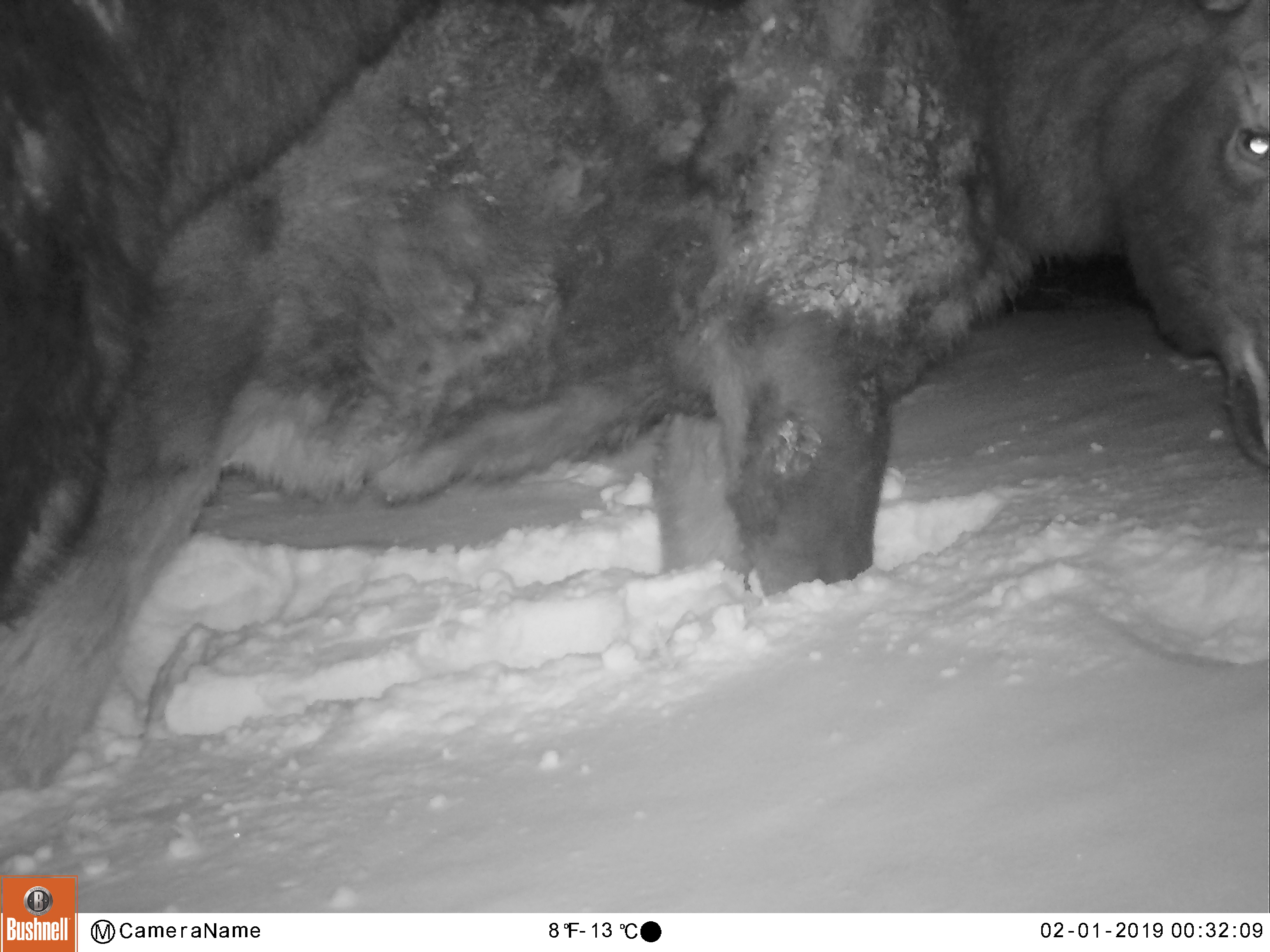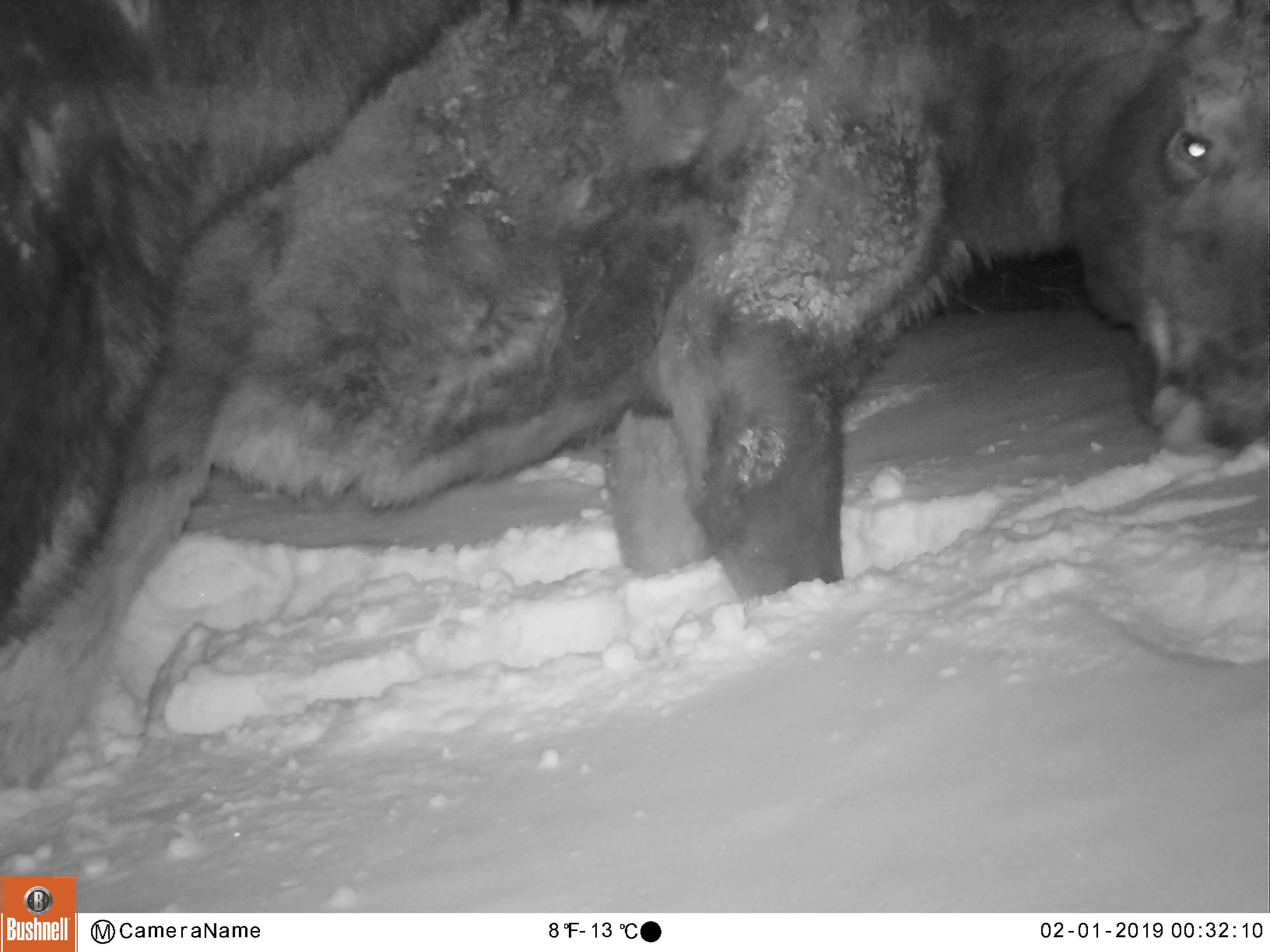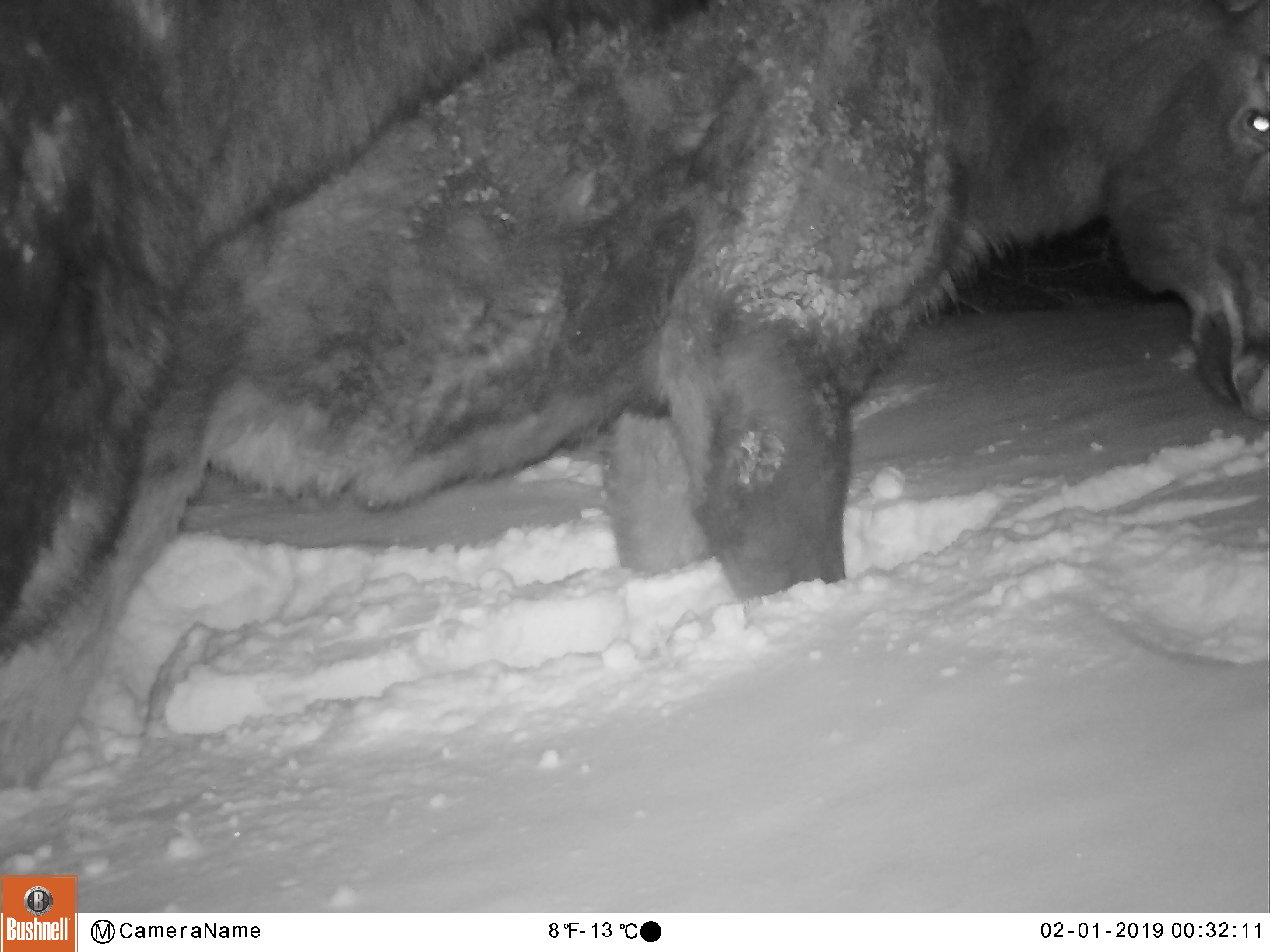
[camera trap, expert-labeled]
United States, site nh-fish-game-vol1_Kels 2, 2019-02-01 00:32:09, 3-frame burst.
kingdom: Animalia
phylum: Chordata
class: Mammalia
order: Artiodactyla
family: Cervidae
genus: Alces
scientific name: Alces alces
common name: moose